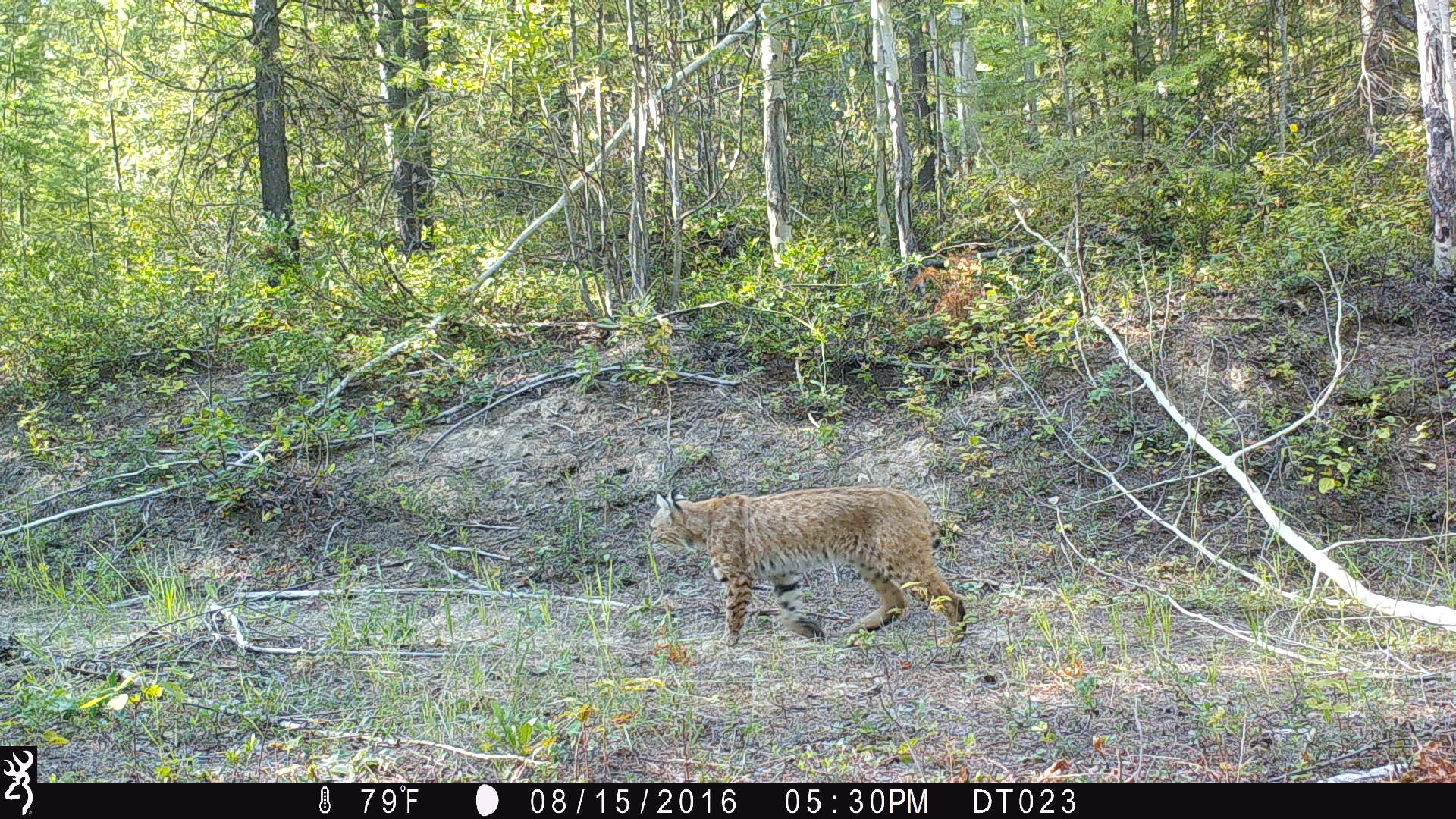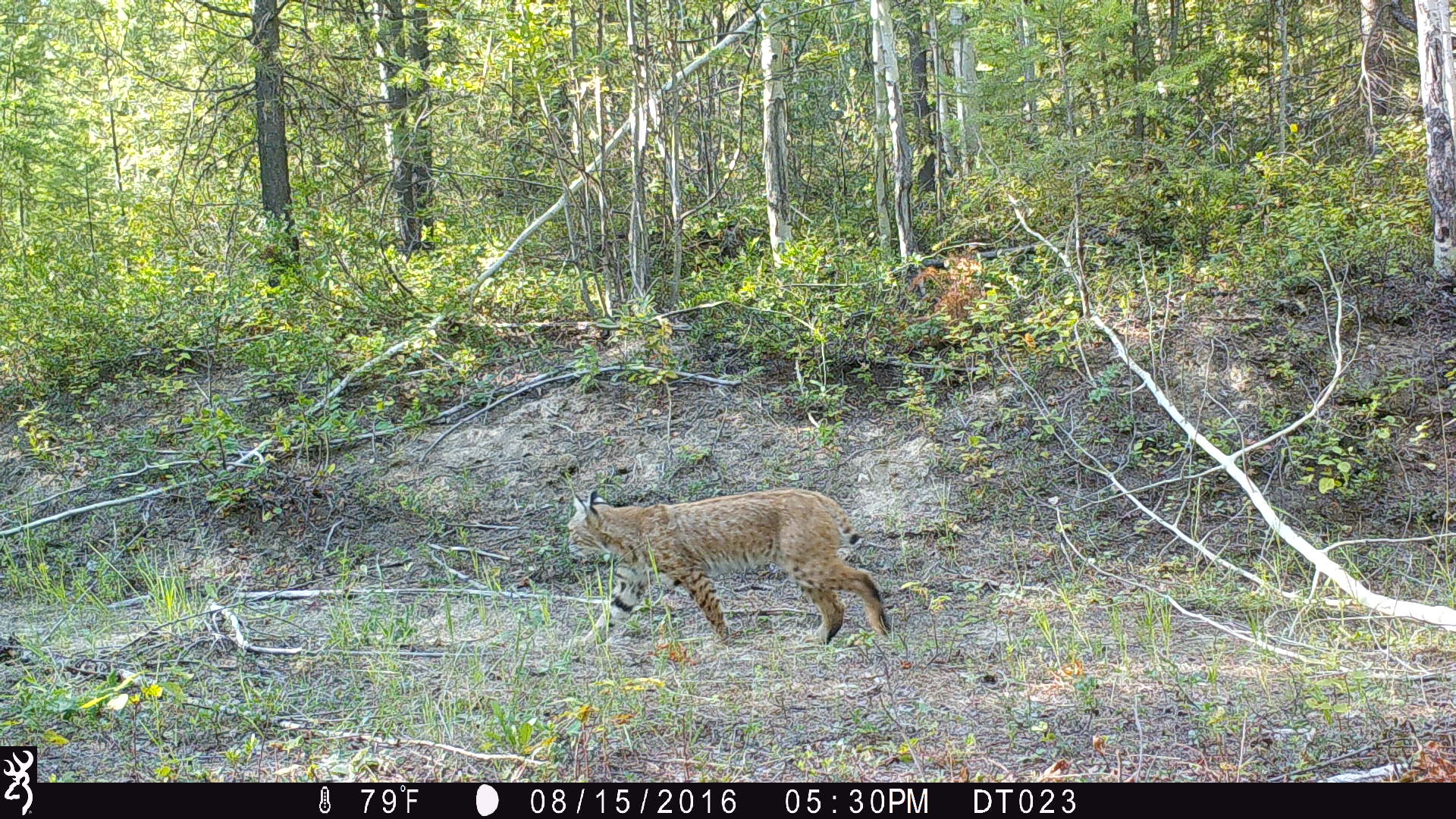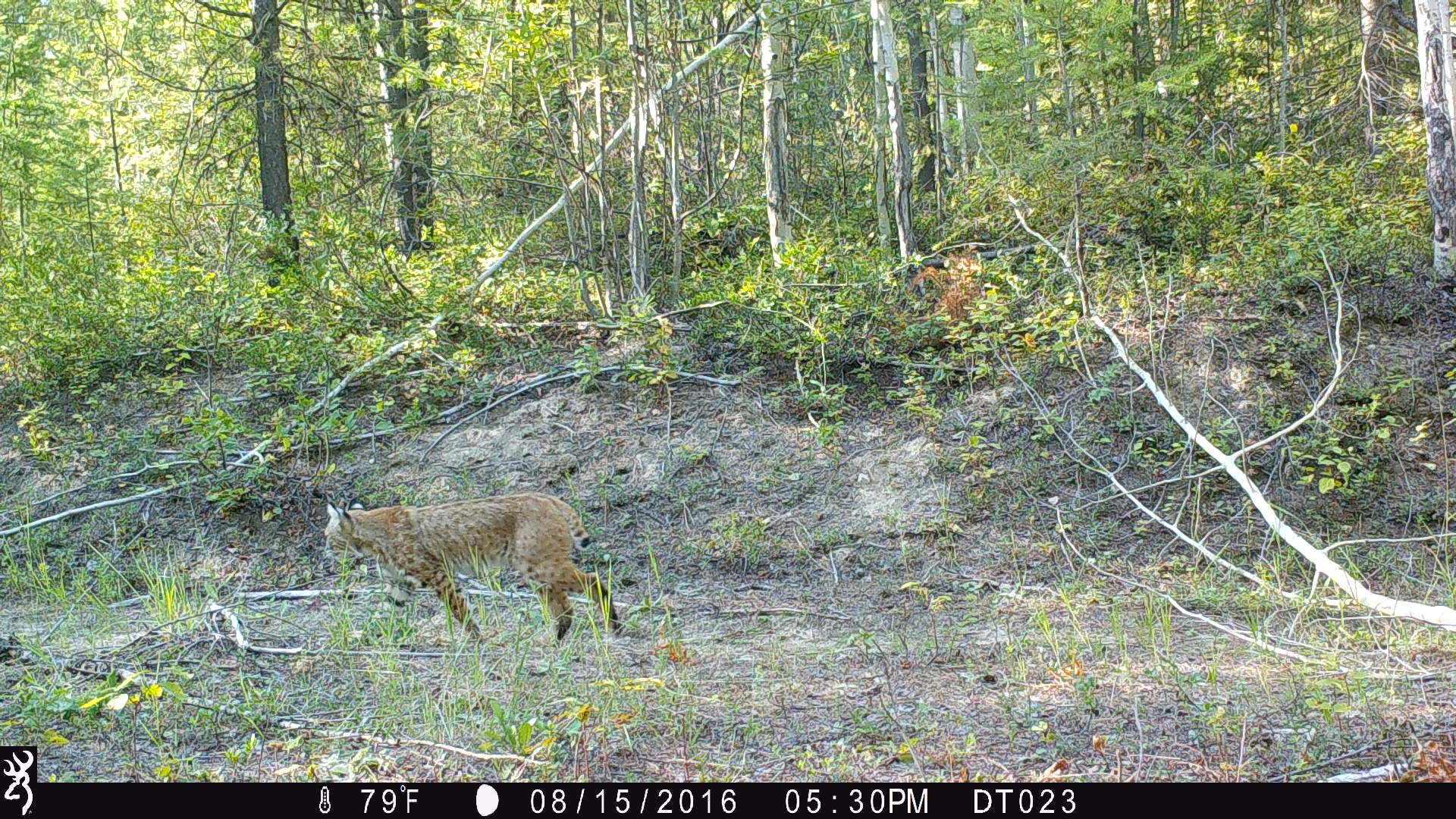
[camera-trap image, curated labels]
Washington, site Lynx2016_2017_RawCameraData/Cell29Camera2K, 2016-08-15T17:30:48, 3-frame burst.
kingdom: Animalia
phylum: Chordata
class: Mammalia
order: Carnivora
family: Felidae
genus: Lynx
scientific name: Lynx rufus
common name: bobcat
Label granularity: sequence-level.